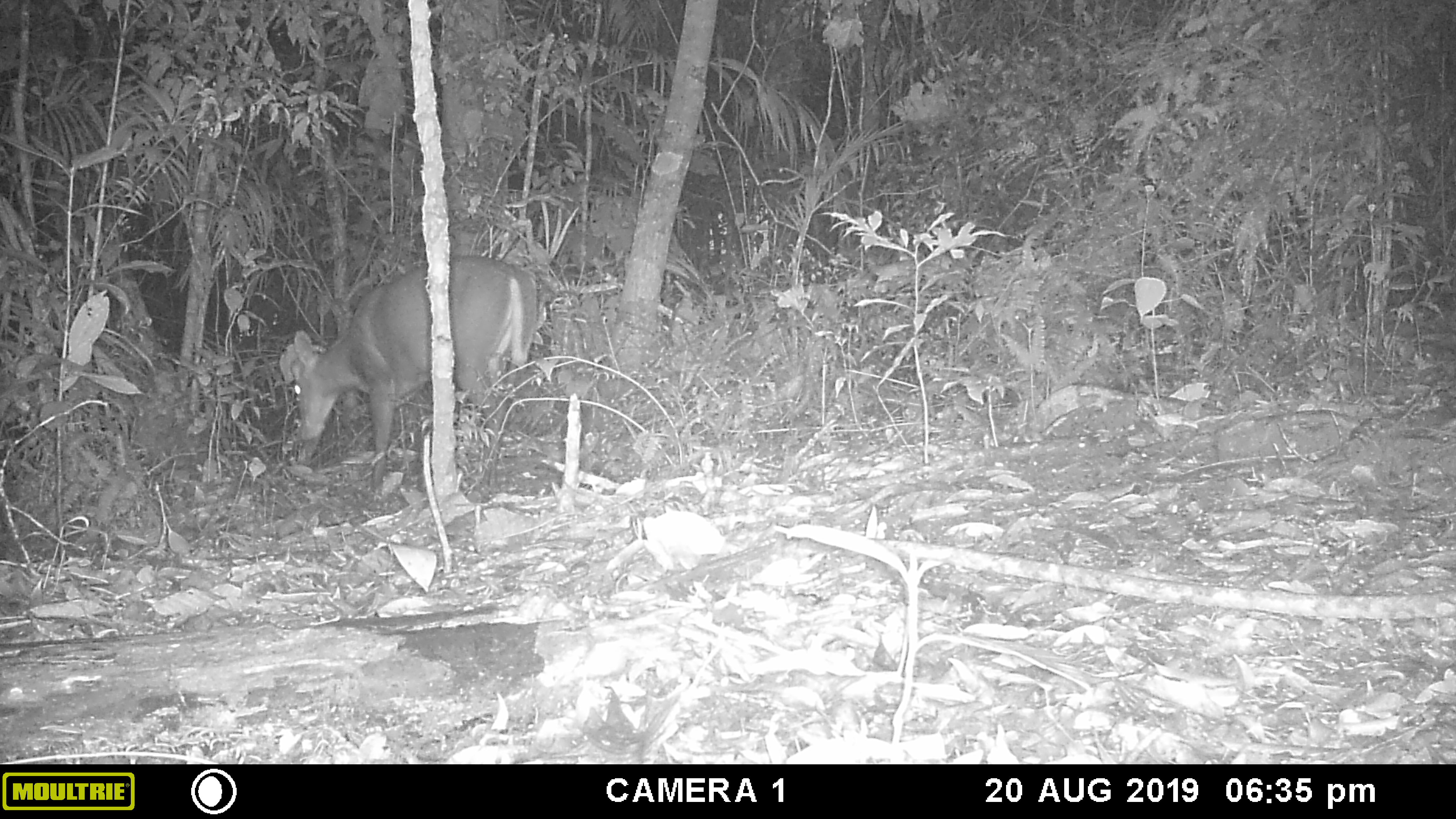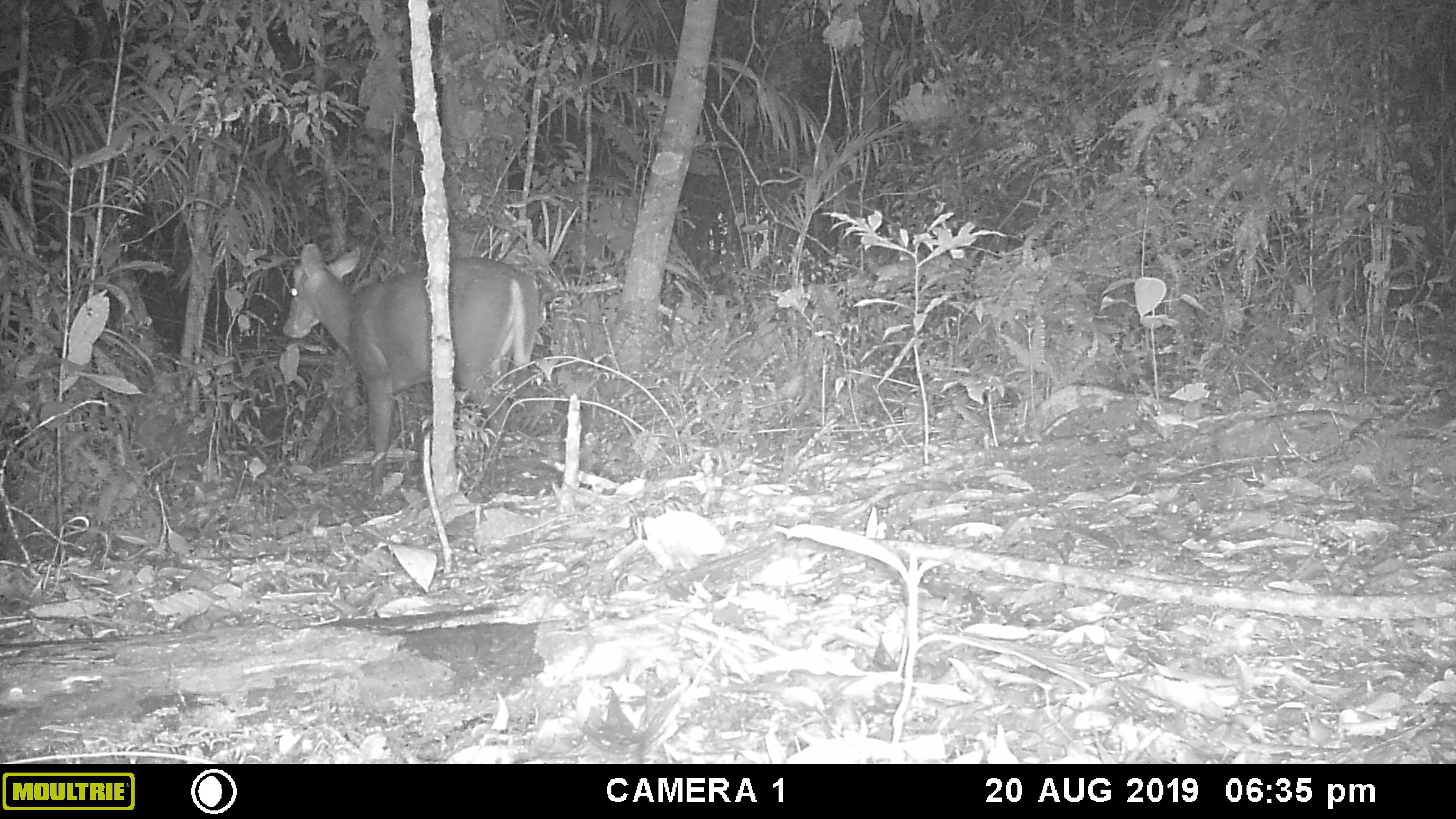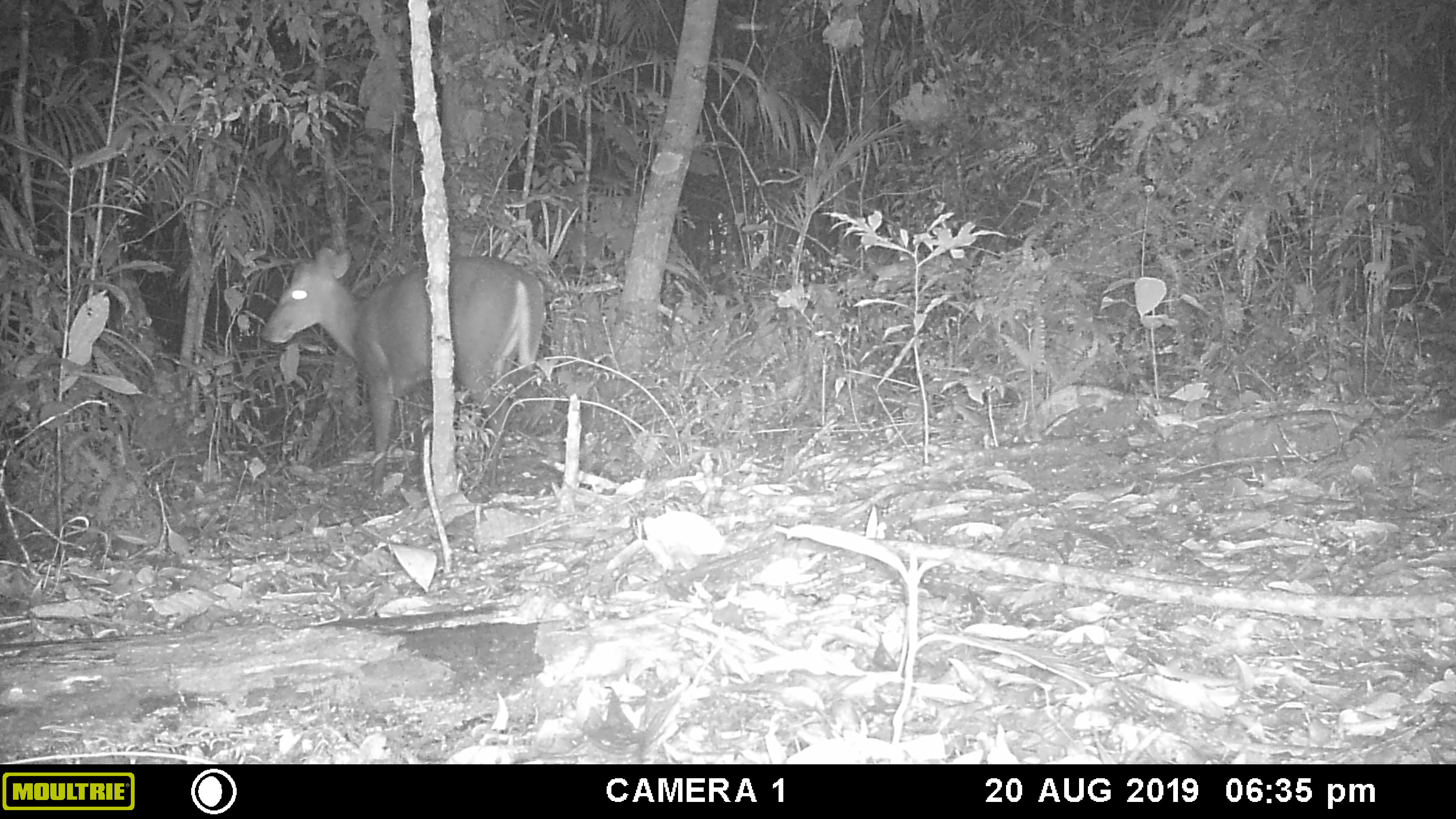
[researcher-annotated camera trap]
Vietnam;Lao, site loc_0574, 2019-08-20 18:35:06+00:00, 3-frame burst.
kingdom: Animalia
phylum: Chordata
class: Mammalia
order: Artiodactyla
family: Cervidae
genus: Muntiacus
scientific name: Muntiacus rooseveltorum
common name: roosevelt's muntjac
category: roosevelts muntjac group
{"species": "roosevelts muntjac group (roosevelt's muntjac) (Muntiacus rooseveltorum)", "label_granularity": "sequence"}